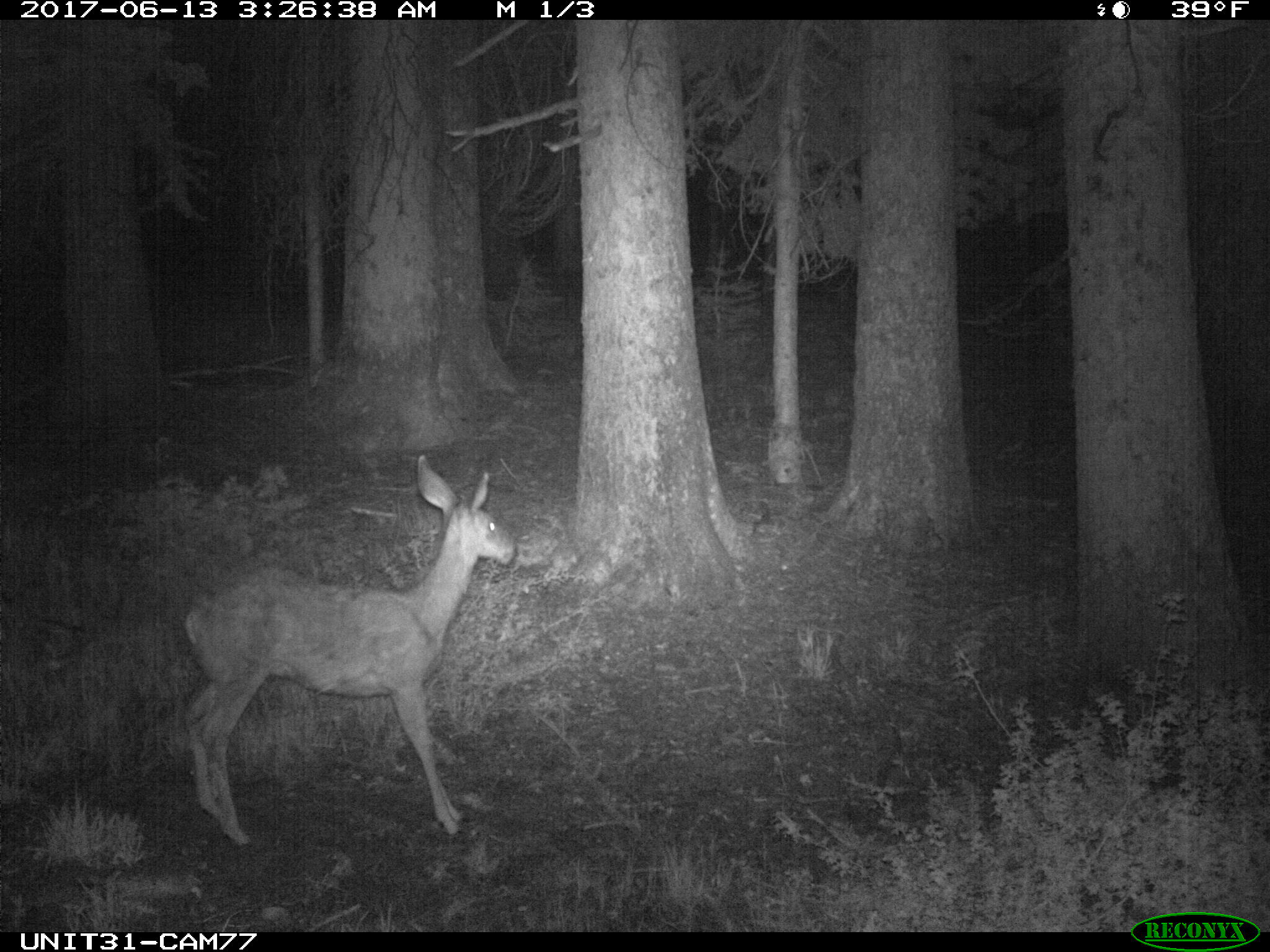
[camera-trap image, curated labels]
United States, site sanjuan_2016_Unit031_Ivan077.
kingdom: Animalia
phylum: Chordata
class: Mammalia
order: Artiodactyla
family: Cervidae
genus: Odocoileus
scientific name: Odocoileus hemionus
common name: mule deer